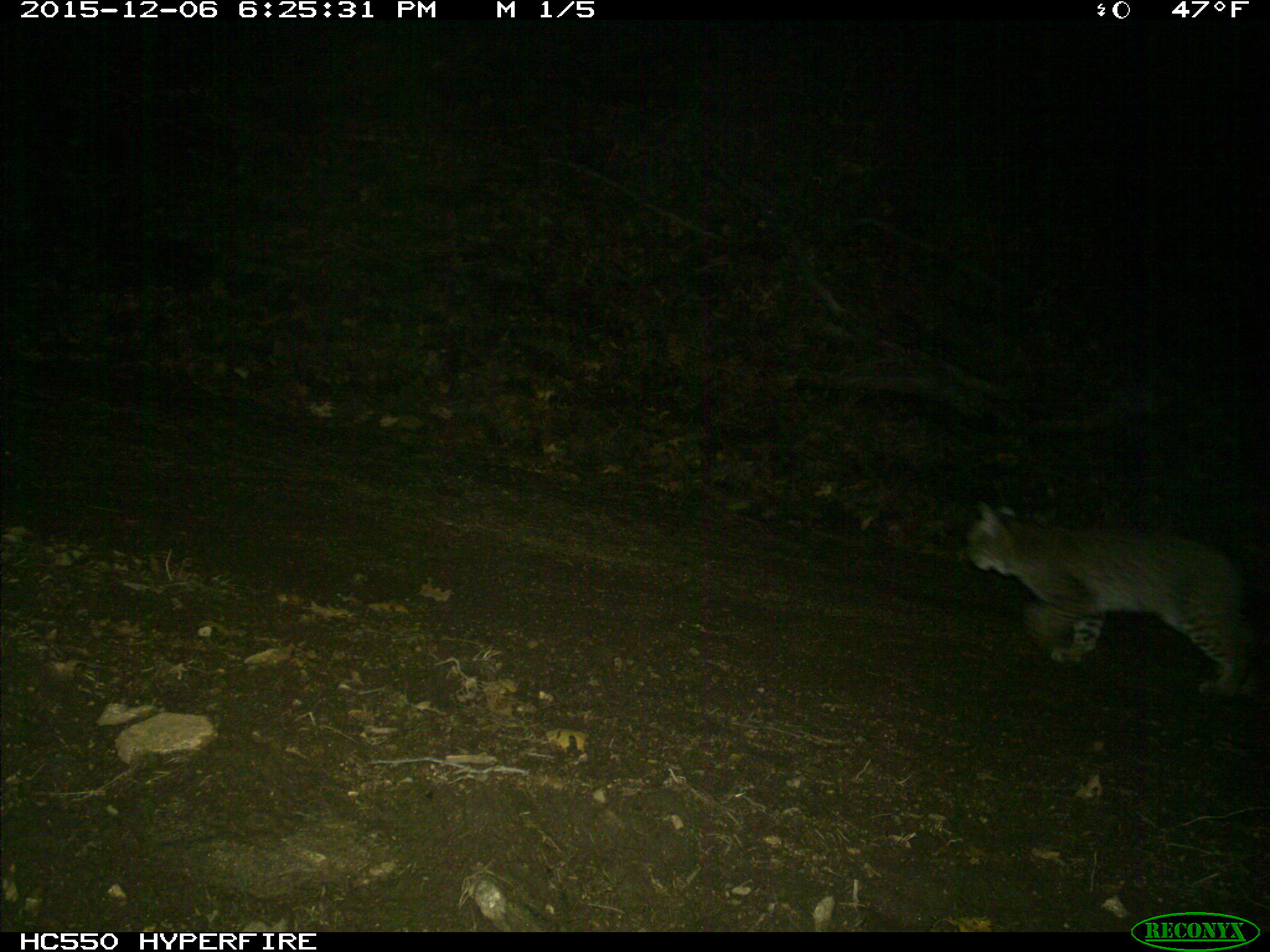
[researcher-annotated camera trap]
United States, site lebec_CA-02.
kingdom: Animalia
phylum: Chordata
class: Mammalia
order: Carnivora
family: Felidae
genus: Lynx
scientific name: Lynx rufus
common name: bobcat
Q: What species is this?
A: Lynx rufus (bobcat).